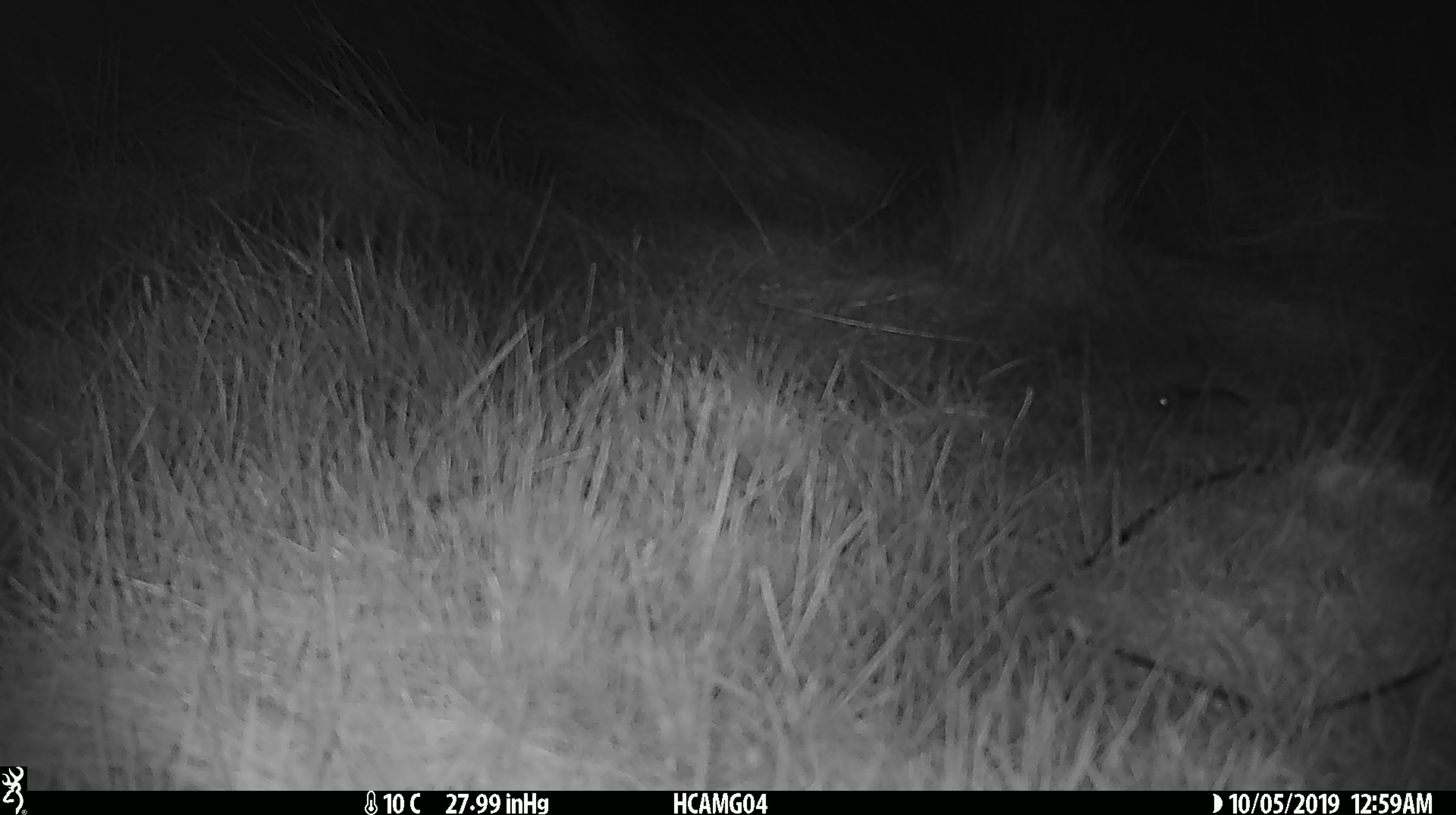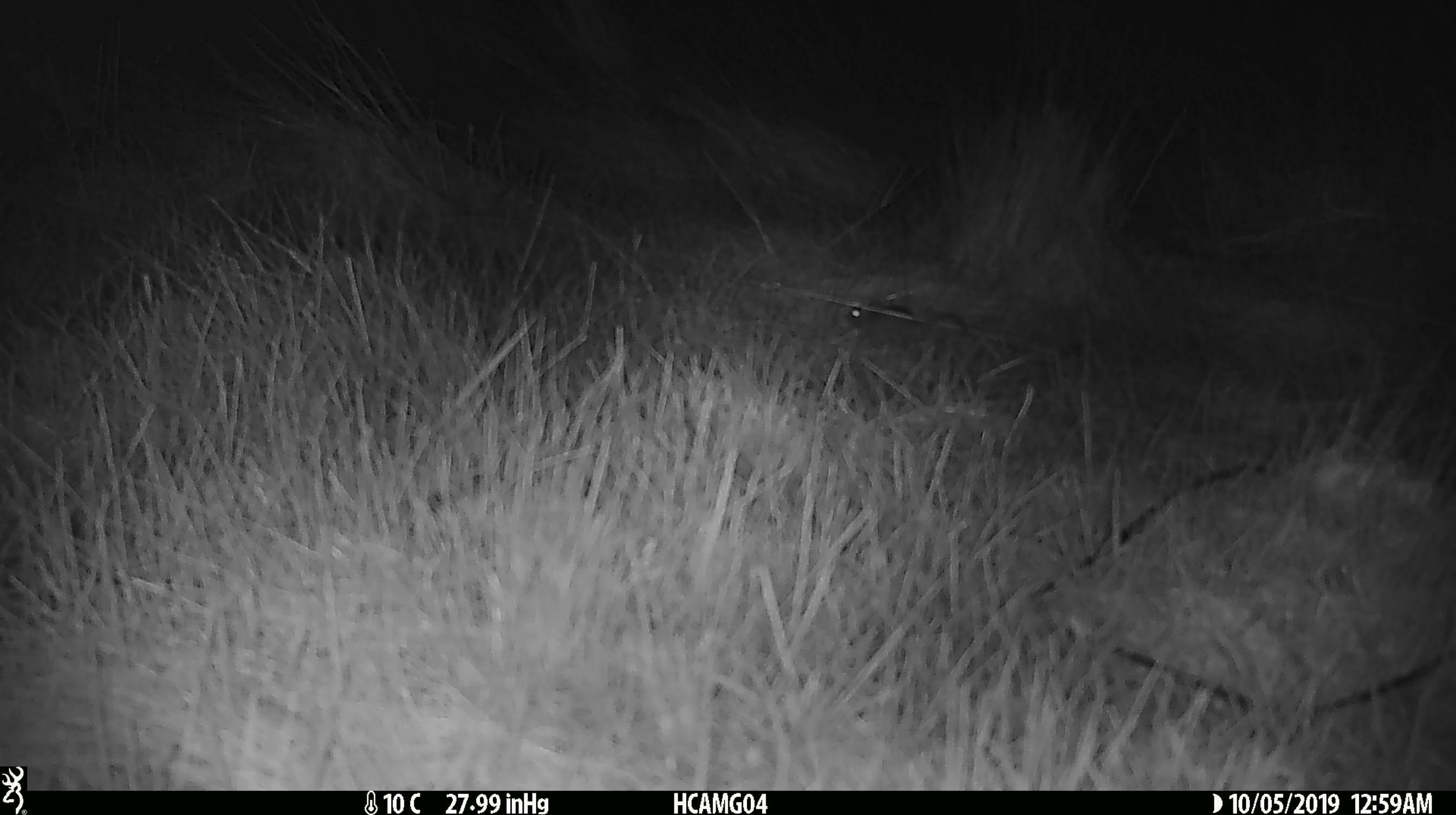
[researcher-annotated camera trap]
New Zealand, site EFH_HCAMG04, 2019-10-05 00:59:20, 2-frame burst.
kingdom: Animalia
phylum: Chordata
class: Mammalia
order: Rodentia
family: Muridae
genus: Mus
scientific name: Mus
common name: mouse